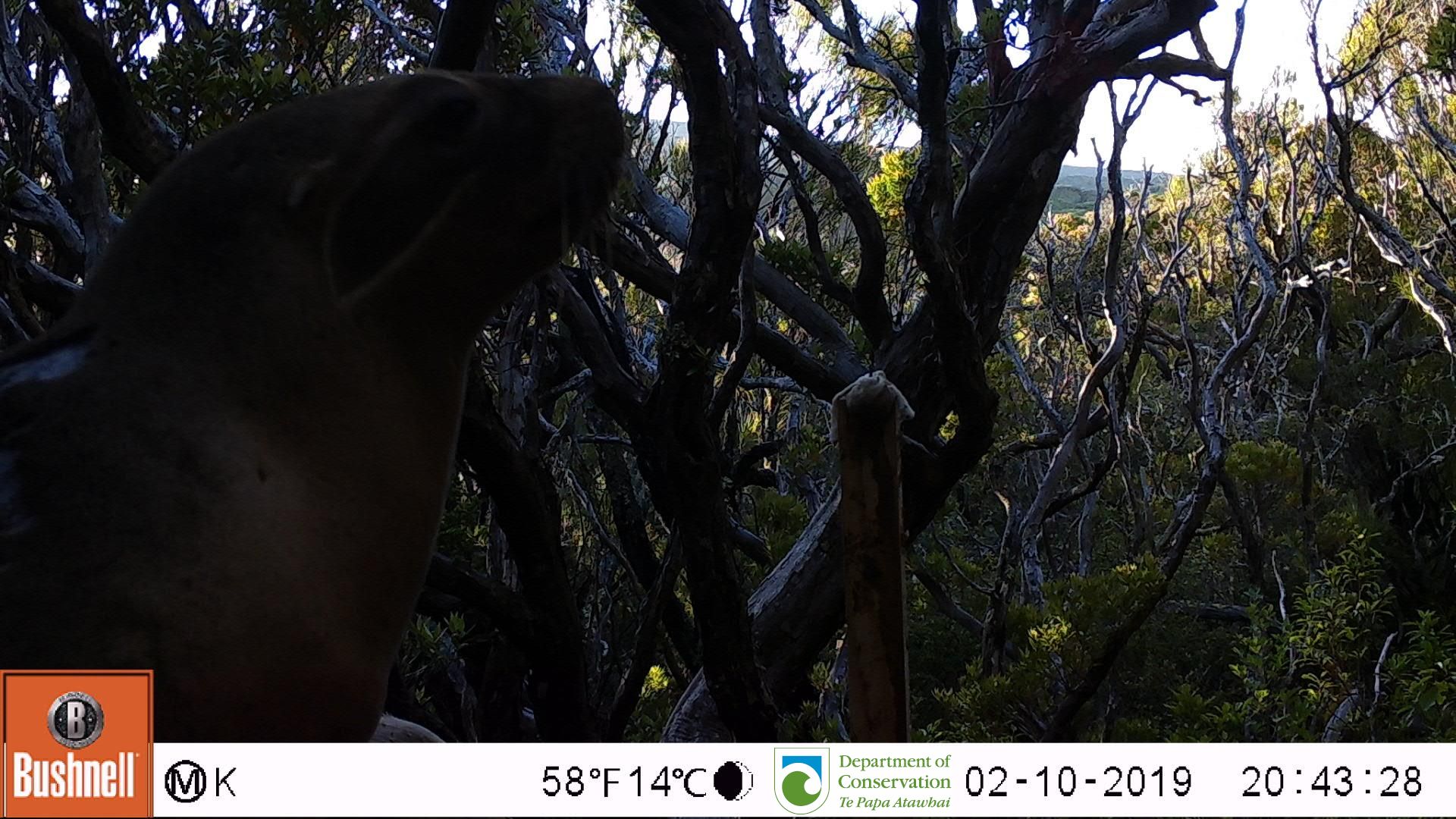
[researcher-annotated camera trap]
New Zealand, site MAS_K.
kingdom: Animalia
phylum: Chordata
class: Mammalia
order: Carnivora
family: Otariidae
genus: Phocarctos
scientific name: Phocarctos hookeri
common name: new zealand sea lion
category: sealion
Sealion (new zealand sea lion) (Phocarctos hookeri).